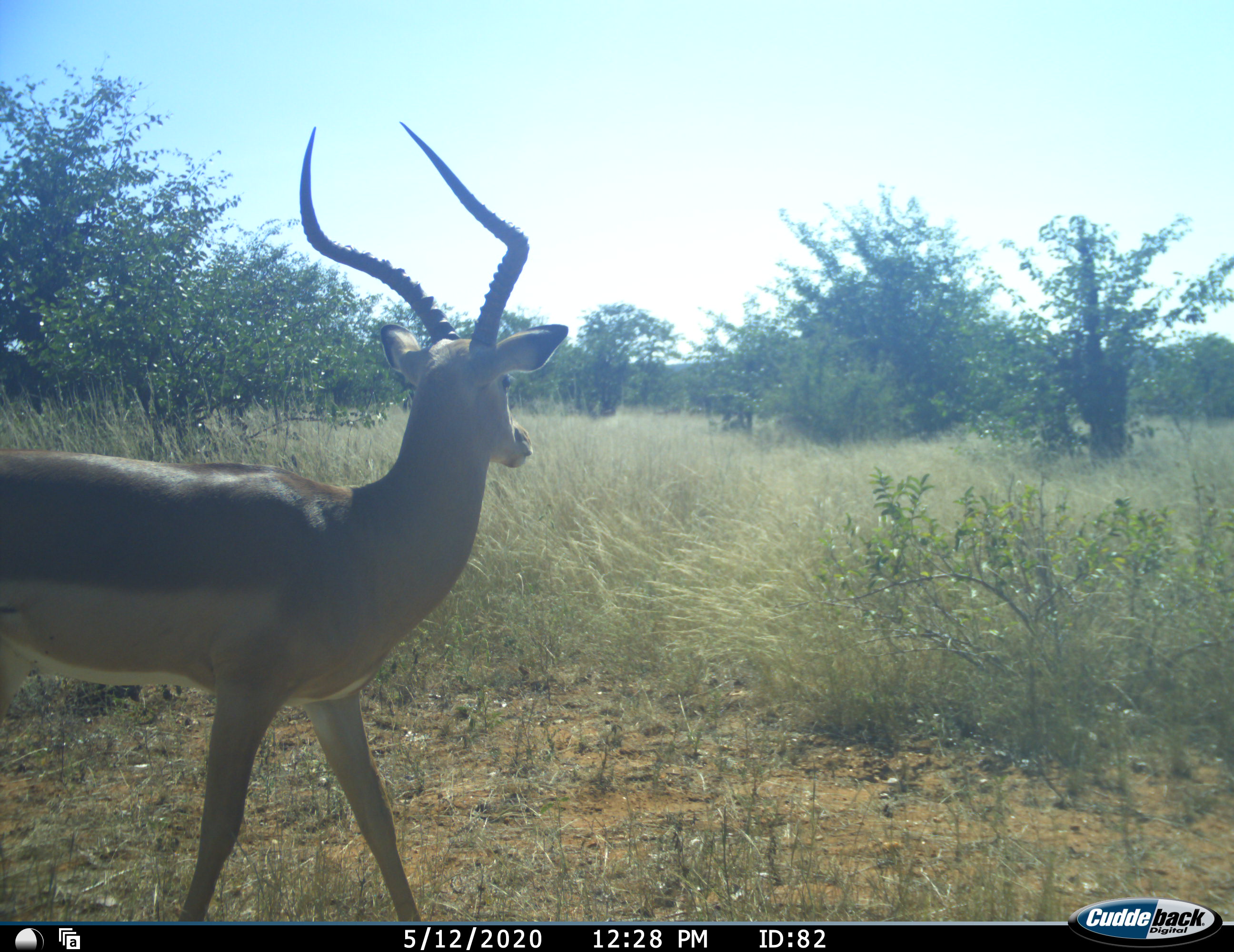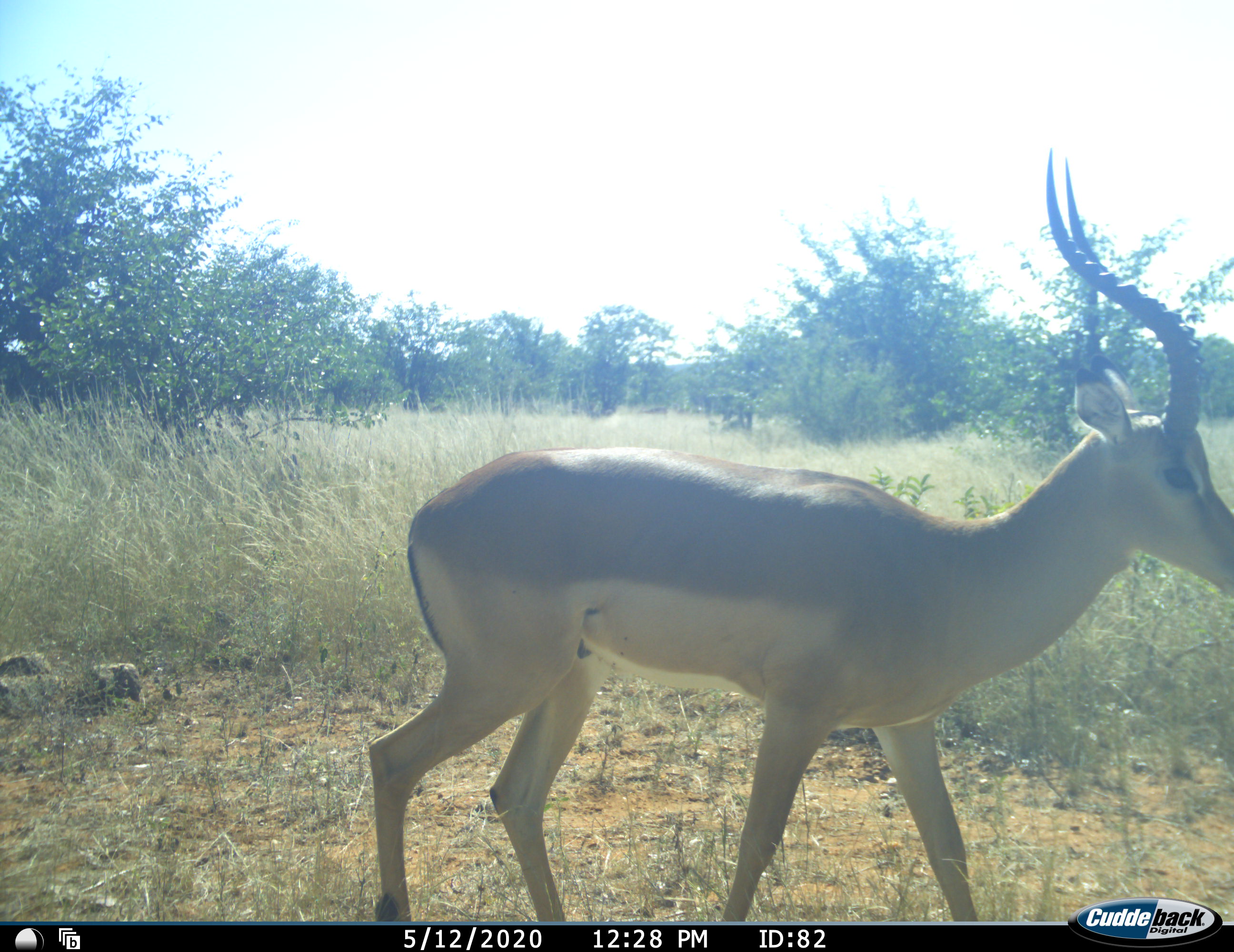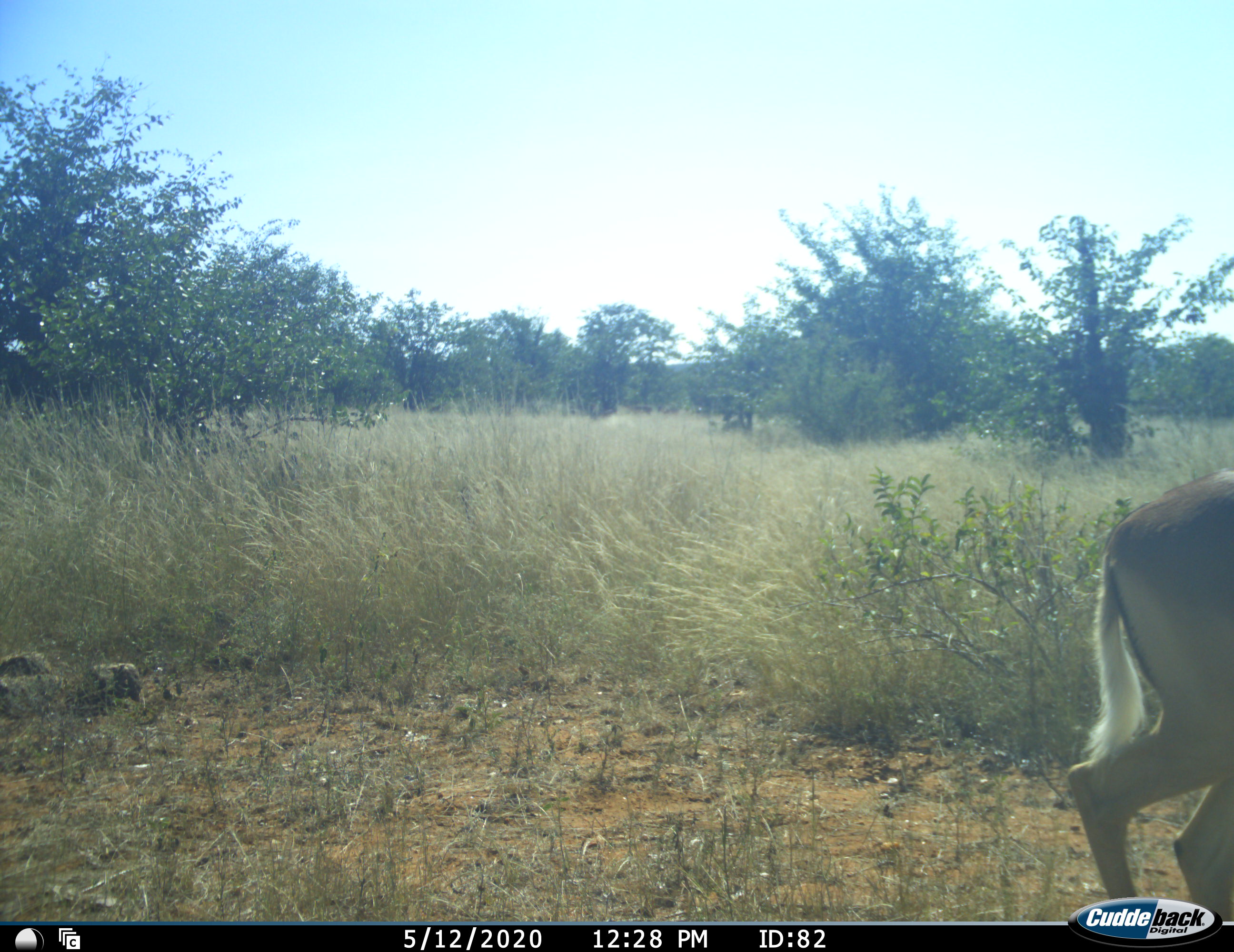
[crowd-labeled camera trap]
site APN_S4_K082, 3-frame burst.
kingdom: Animalia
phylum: Chordata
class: Mammalia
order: Artiodactyla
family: Bovidae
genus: Aepyceros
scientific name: Aepyceros melampus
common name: impala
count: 1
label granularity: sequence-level